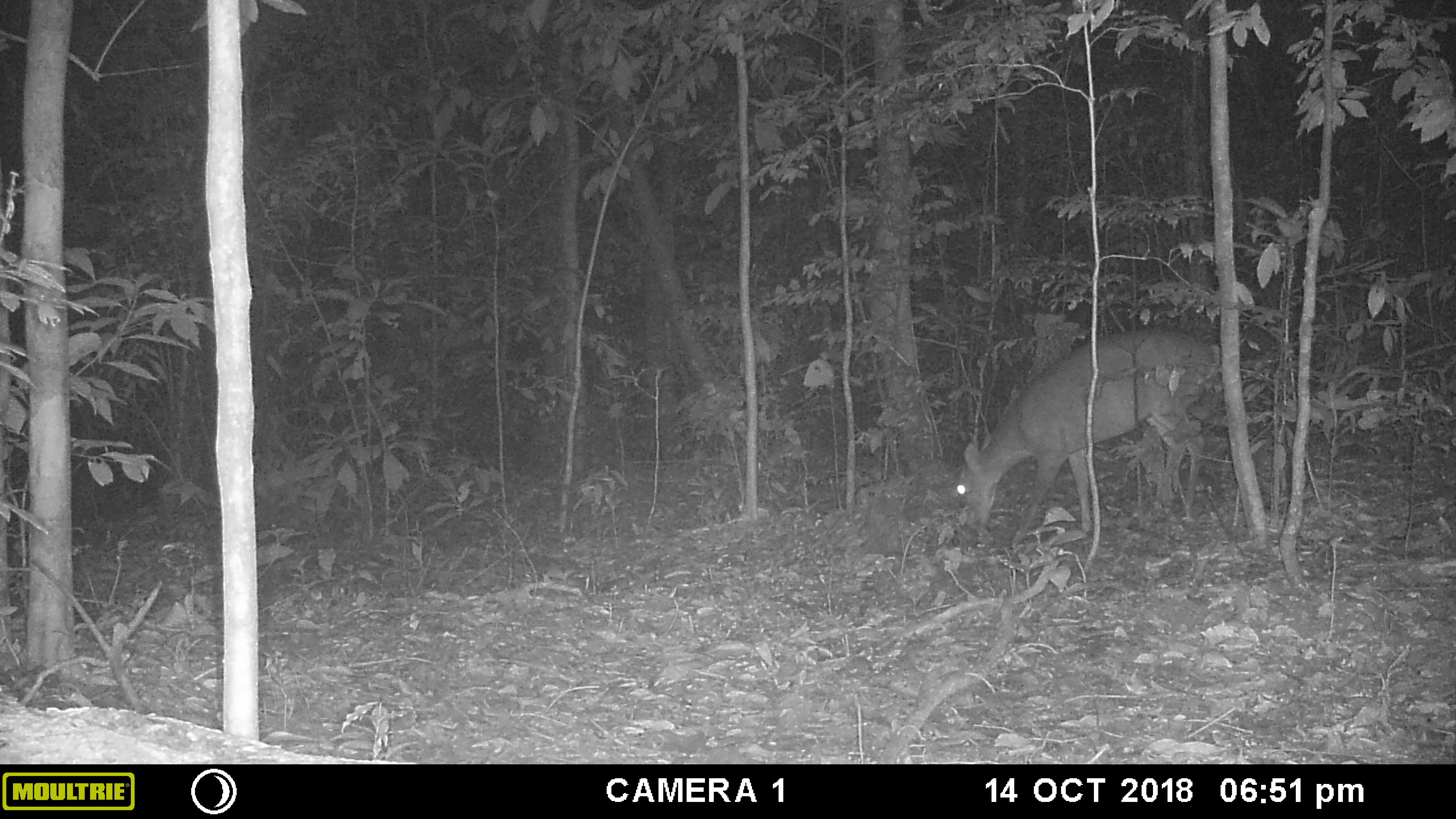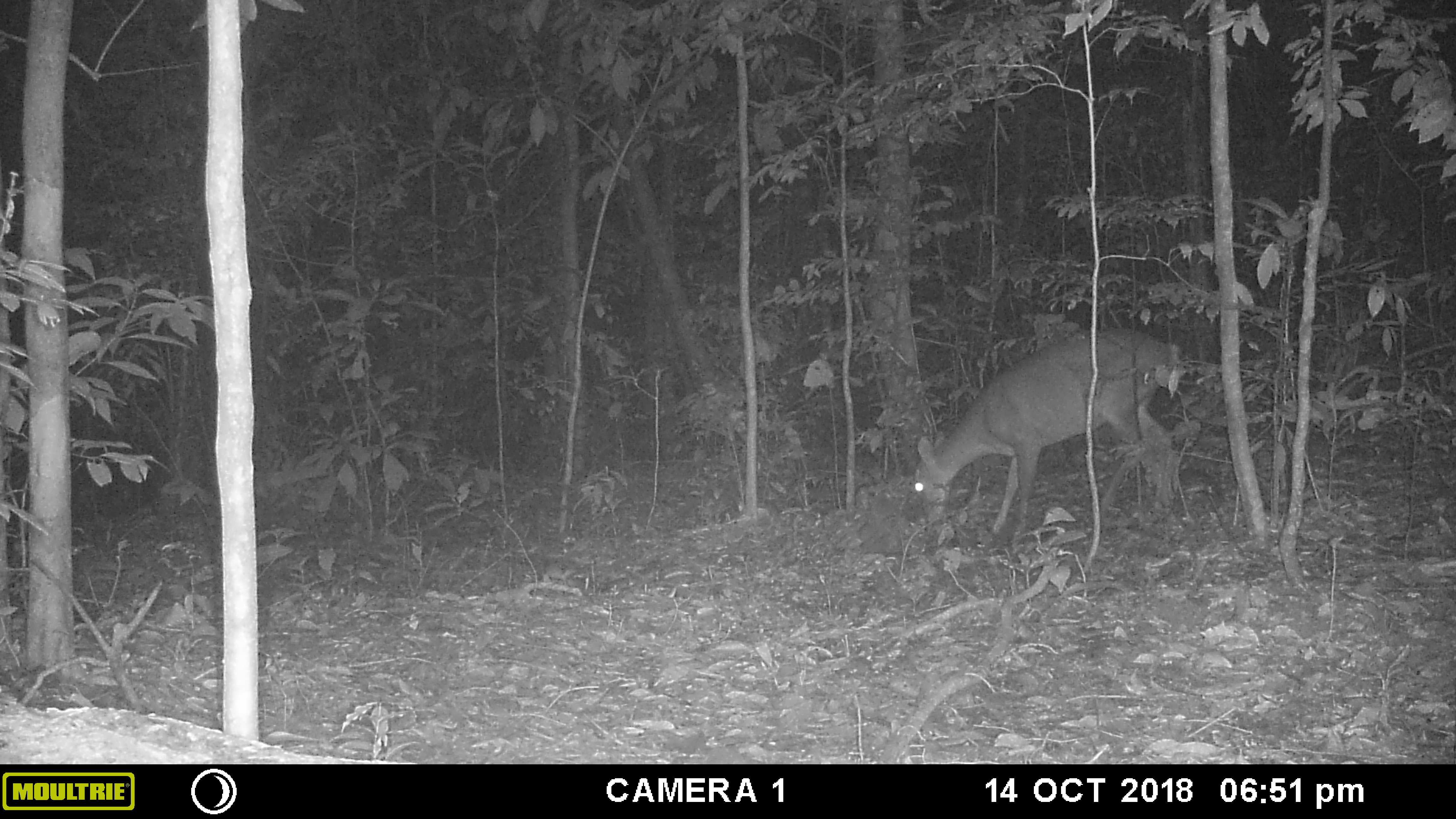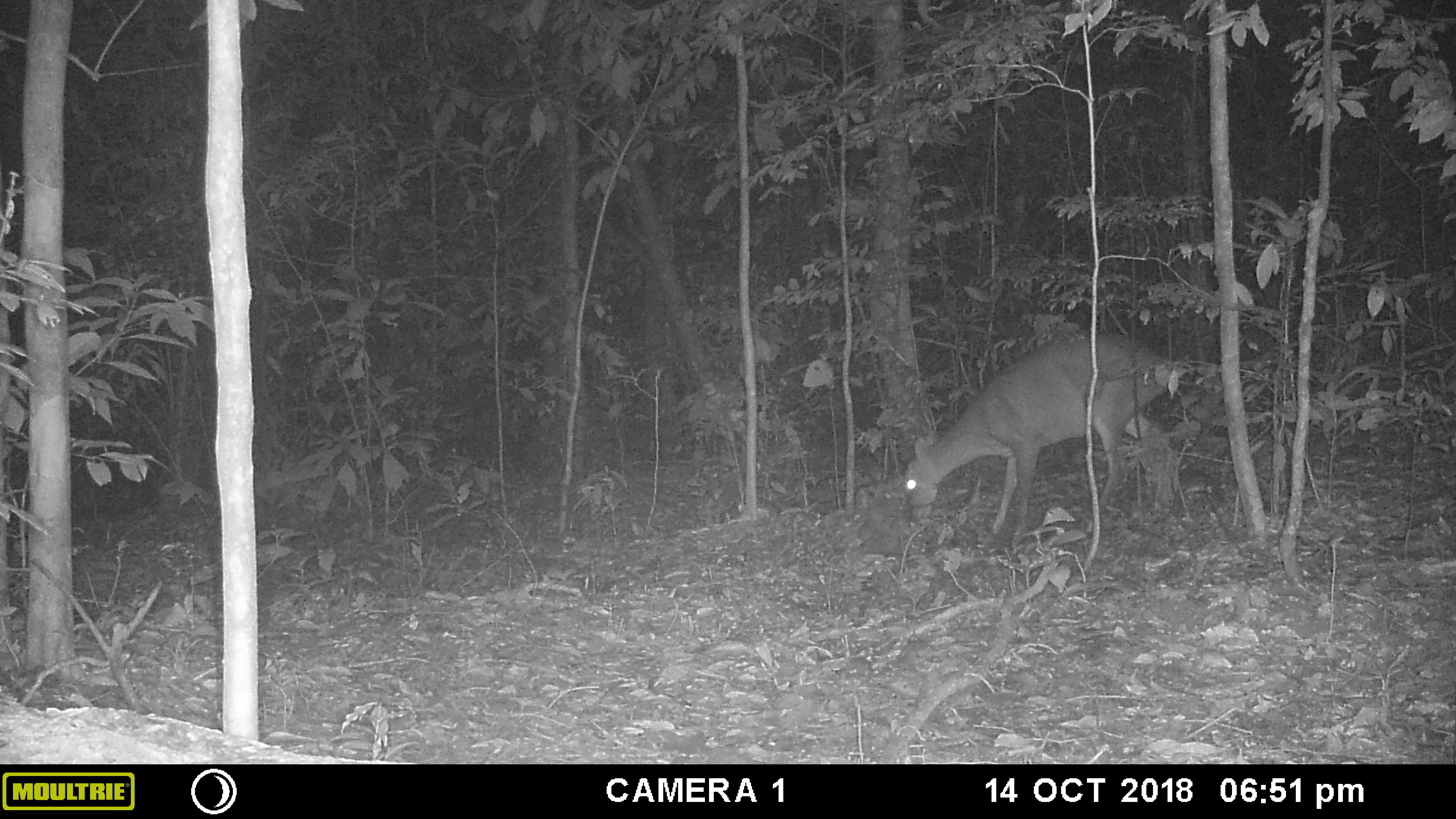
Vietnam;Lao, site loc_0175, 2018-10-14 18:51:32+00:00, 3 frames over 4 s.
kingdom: Animalia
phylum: Chordata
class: Mammalia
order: Artiodactyla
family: Cervidae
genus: Muntiacus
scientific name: Muntiacus vuquangensis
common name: large-antlered muntjac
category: large antlered muntjac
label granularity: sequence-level